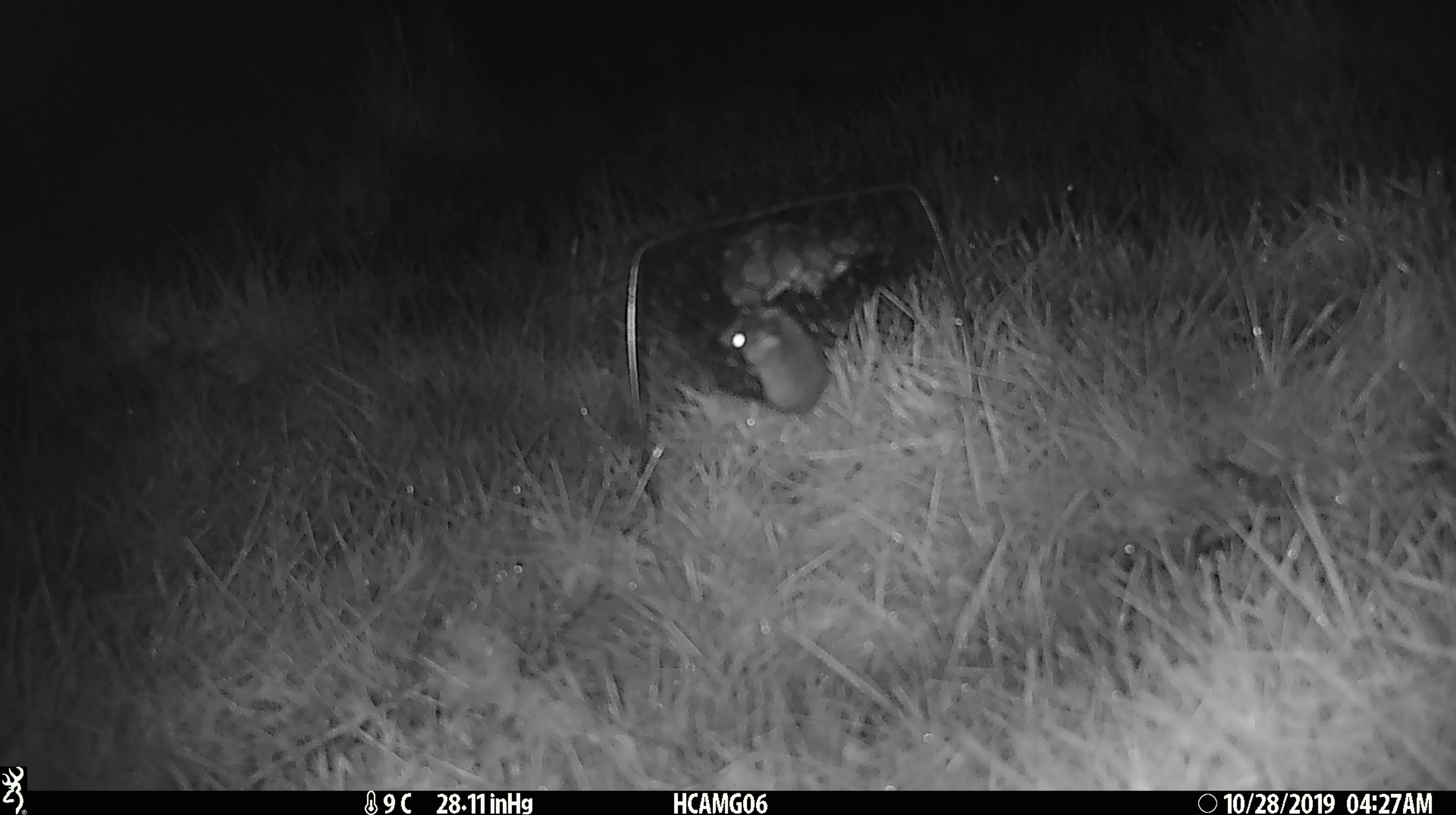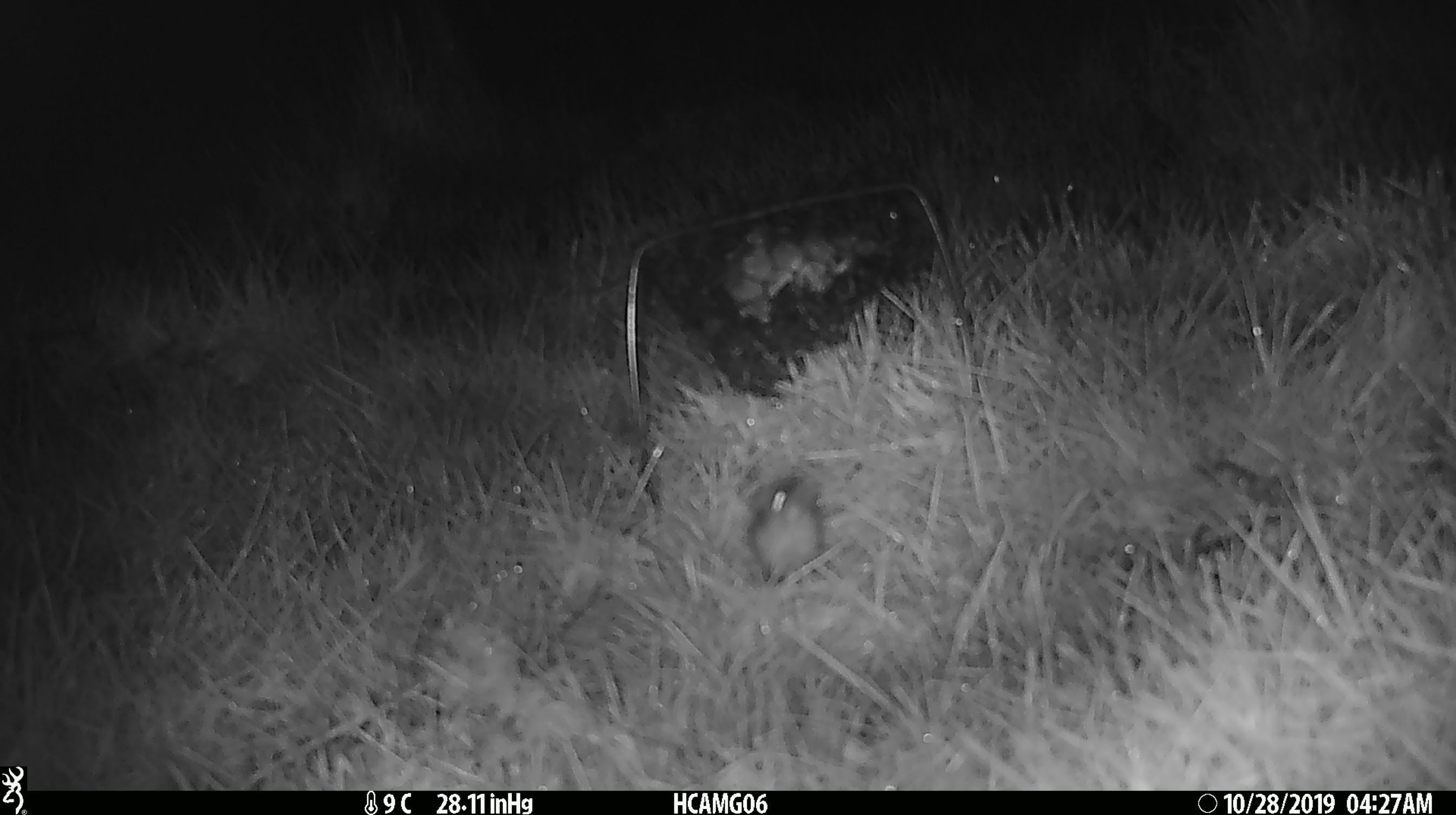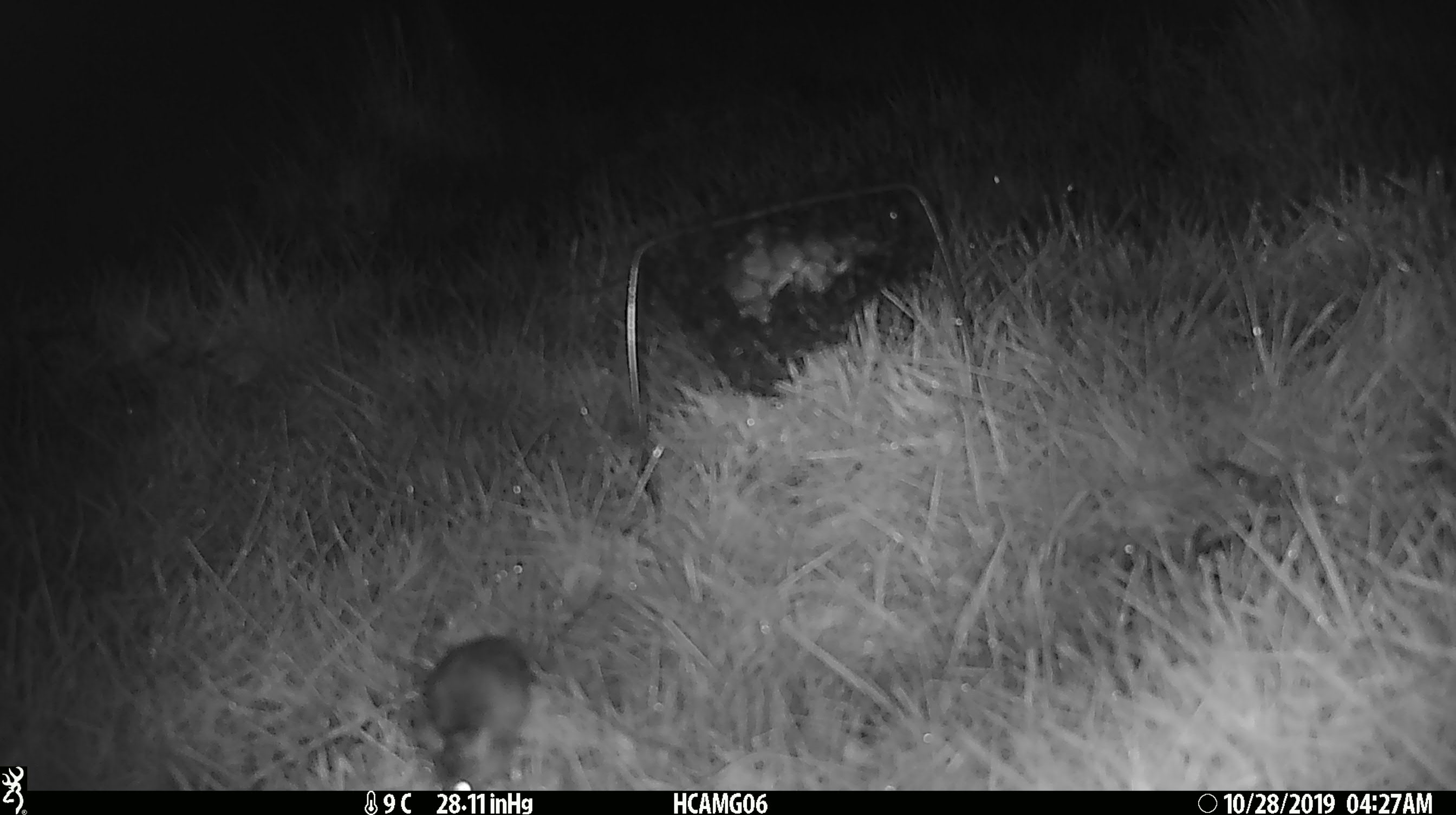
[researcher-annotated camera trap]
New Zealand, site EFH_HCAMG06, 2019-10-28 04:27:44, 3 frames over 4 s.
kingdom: Animalia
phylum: Chordata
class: Mammalia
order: Rodentia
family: Muridae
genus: Mus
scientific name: Mus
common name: mouse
Mouse (Mus).